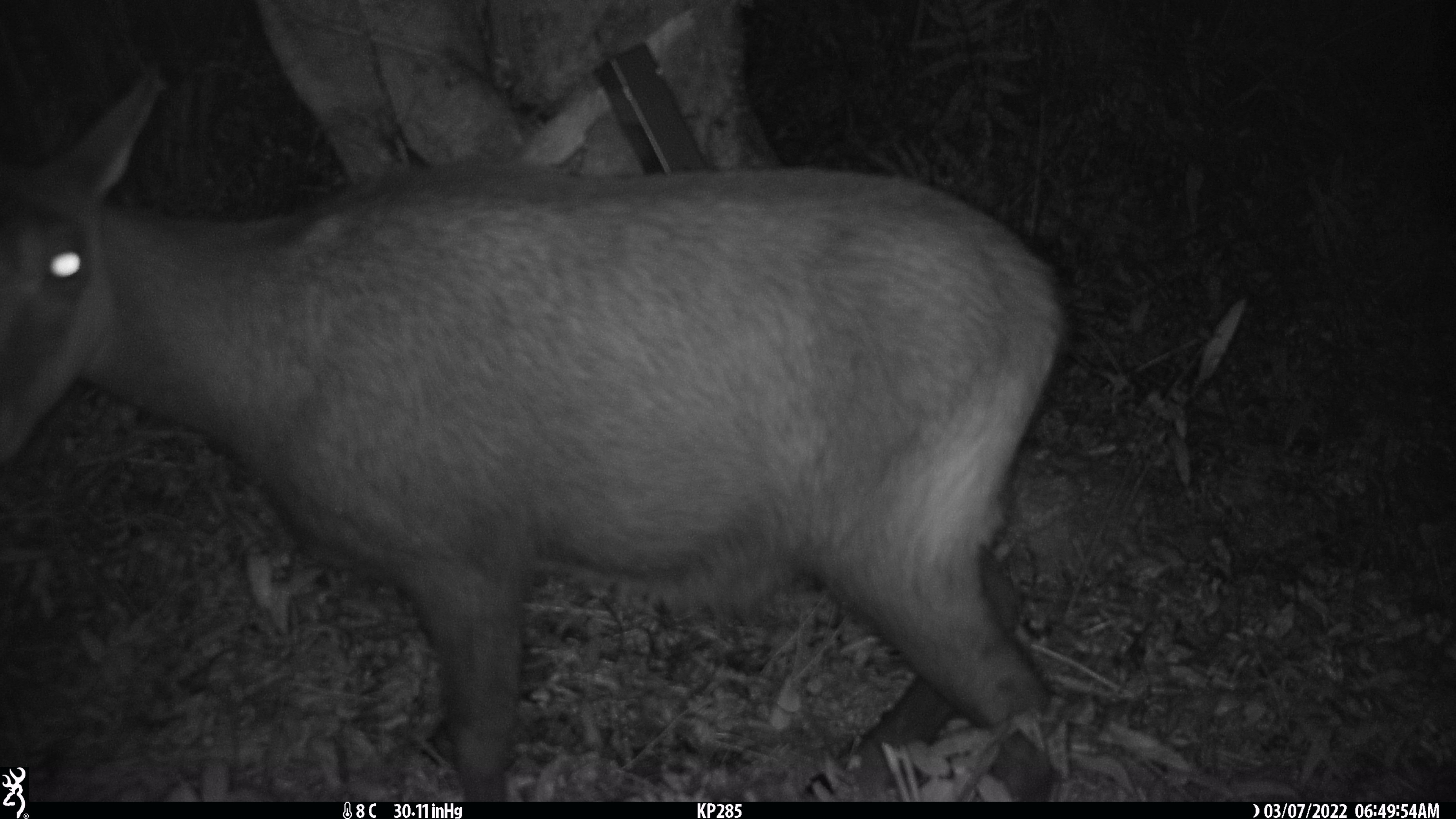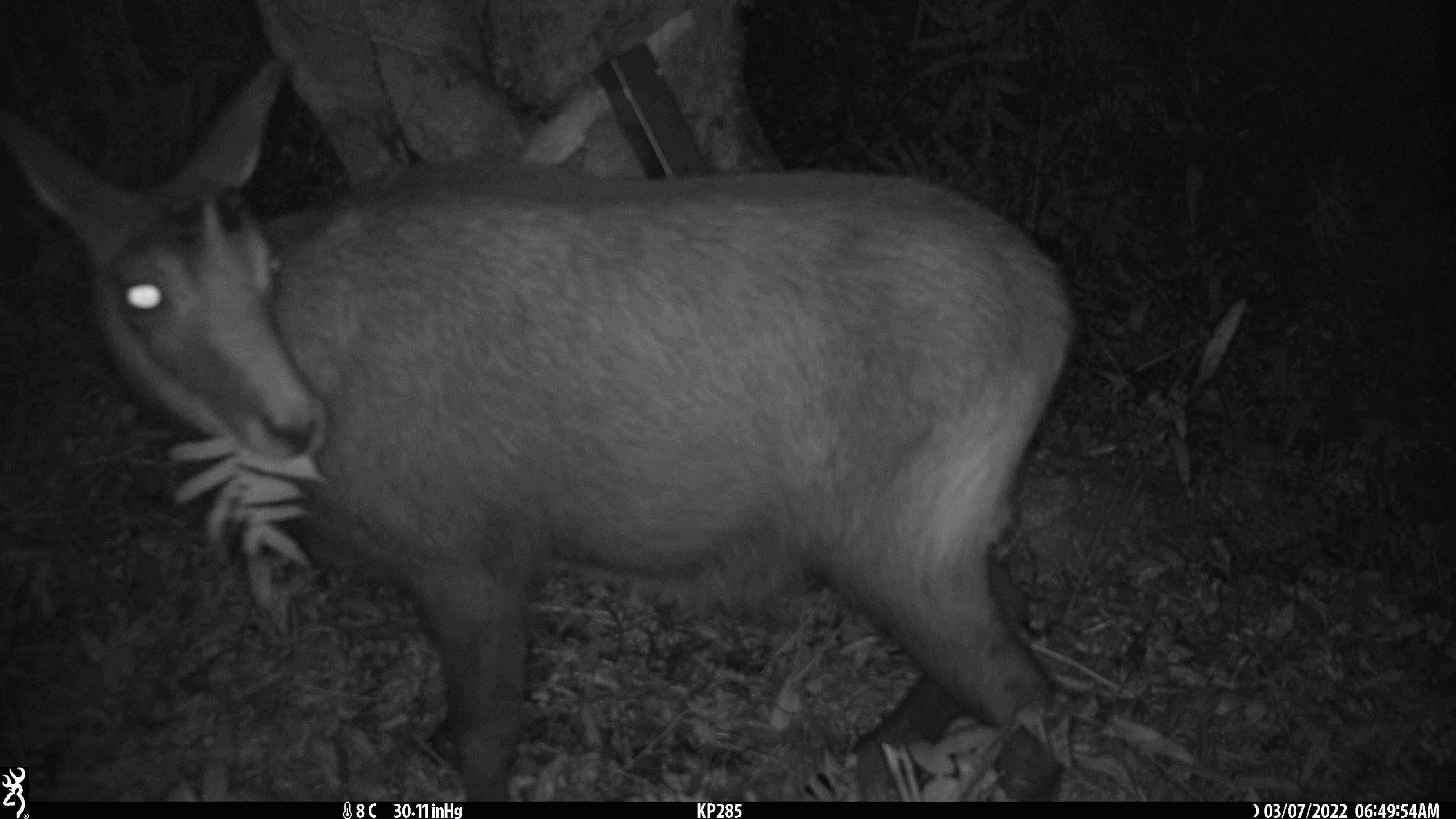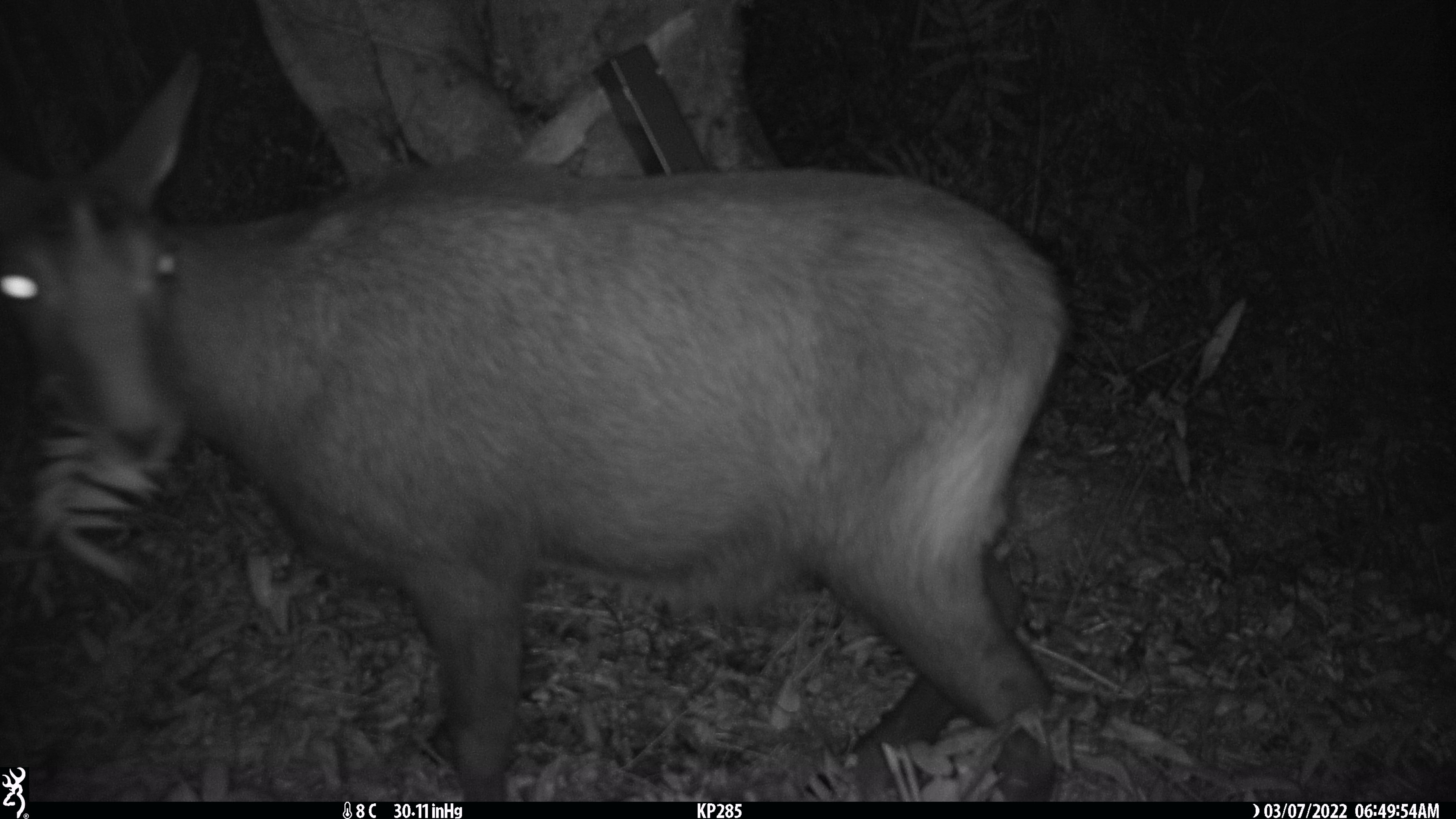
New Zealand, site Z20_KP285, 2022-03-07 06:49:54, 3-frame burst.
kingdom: Animalia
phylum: Chordata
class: Mammalia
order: Artiodactyla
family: Bovidae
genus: Rupicapra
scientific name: Rupicapra rupicapra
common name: alpine chamois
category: chamois